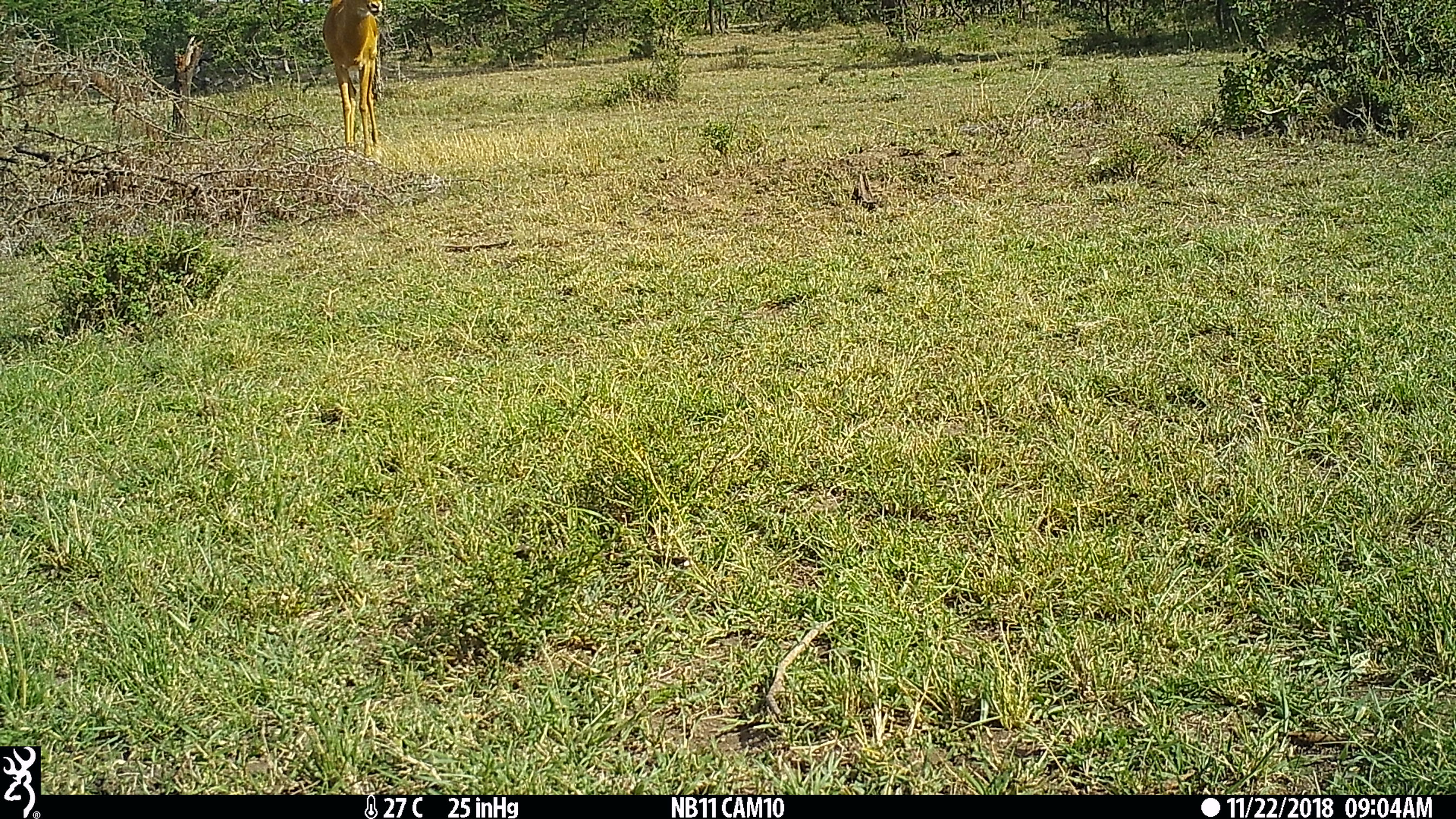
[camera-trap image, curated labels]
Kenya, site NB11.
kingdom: Animalia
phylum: Chordata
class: Mammalia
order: Artiodactyla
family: Bovidae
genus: Aepyceros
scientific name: Aepyceros melampus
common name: impala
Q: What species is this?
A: Impala (Aepyceros melampus).